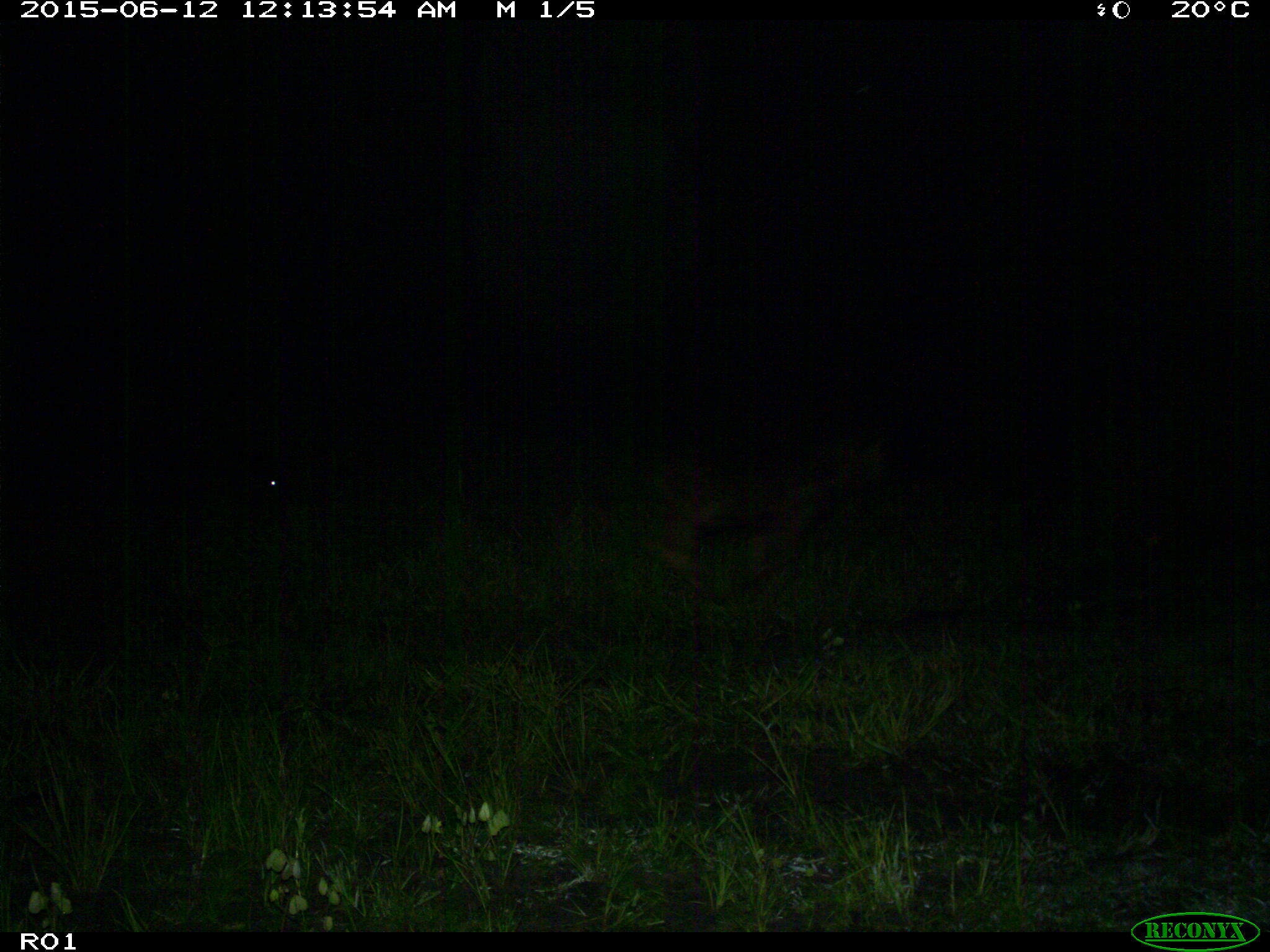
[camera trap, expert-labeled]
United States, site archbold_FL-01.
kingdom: Animalia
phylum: Chordata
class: Mammalia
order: Artiodactyla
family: Bovidae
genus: Bos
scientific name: Bos taurus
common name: domestic cow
Bos taurus (domestic cow).